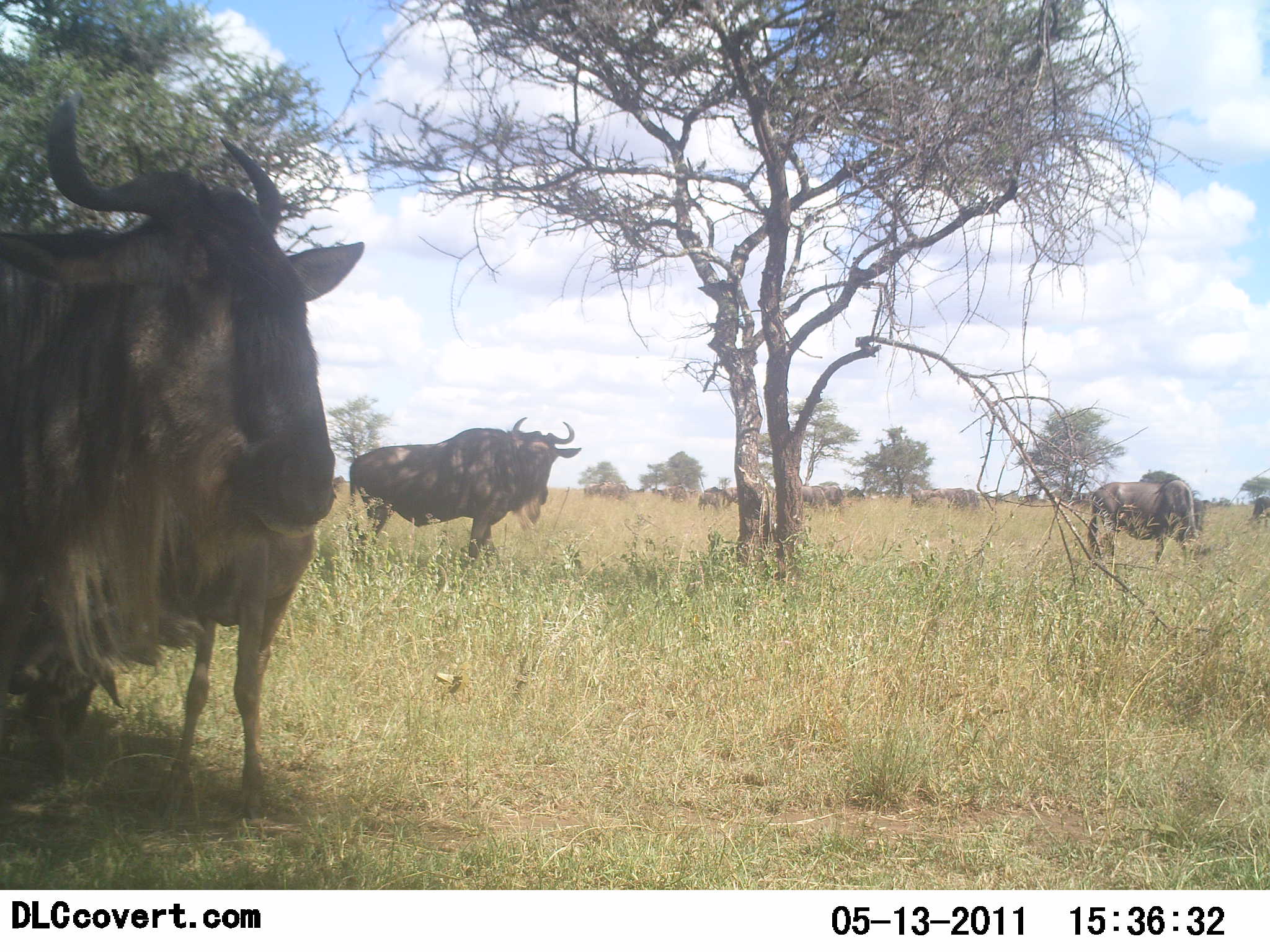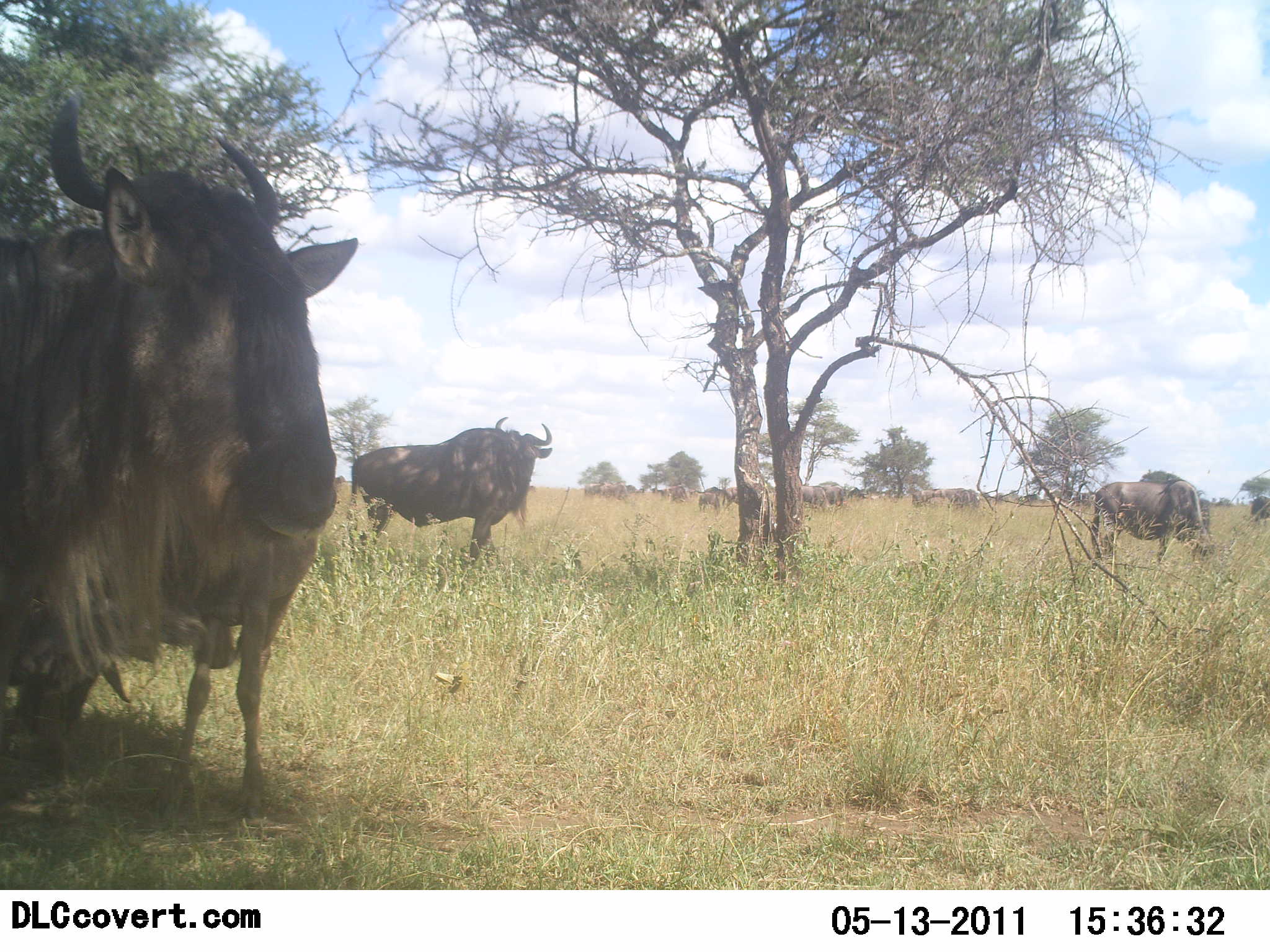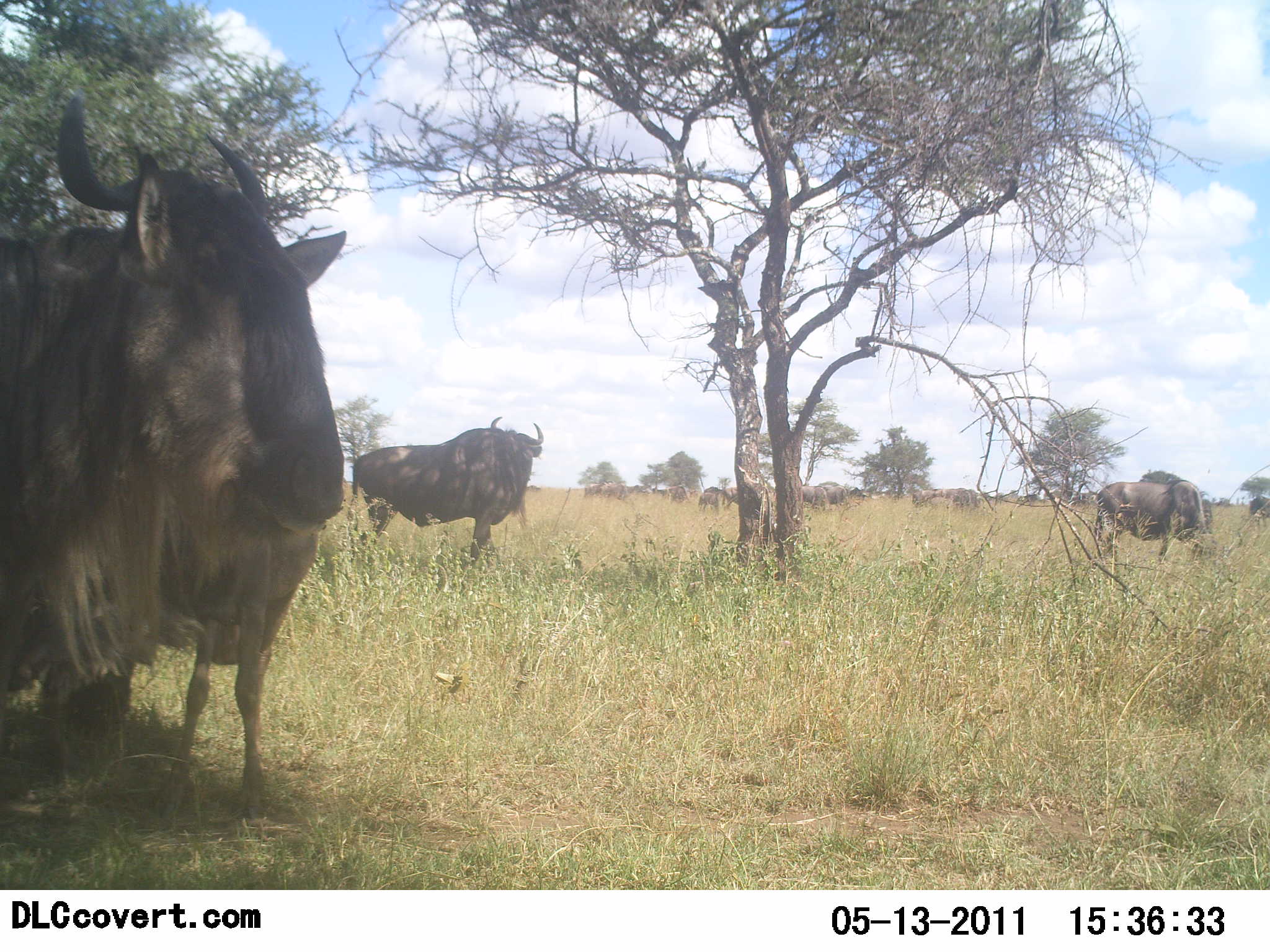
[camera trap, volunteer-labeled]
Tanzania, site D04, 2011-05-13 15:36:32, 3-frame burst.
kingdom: Animalia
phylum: Chordata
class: Mammalia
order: Artiodactyla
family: Bovidae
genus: Connochaetes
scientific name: Connochaetes taurinus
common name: blue wildebeest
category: wildebeest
Wildebeest (blue wildebeest) (Connochaetes taurinus), count 11-50. Behavior (volunteer vote fractions): standing 90%, resting 0%, moving 10%, interacting 0%. Young present (vote fraction): 10%. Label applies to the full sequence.